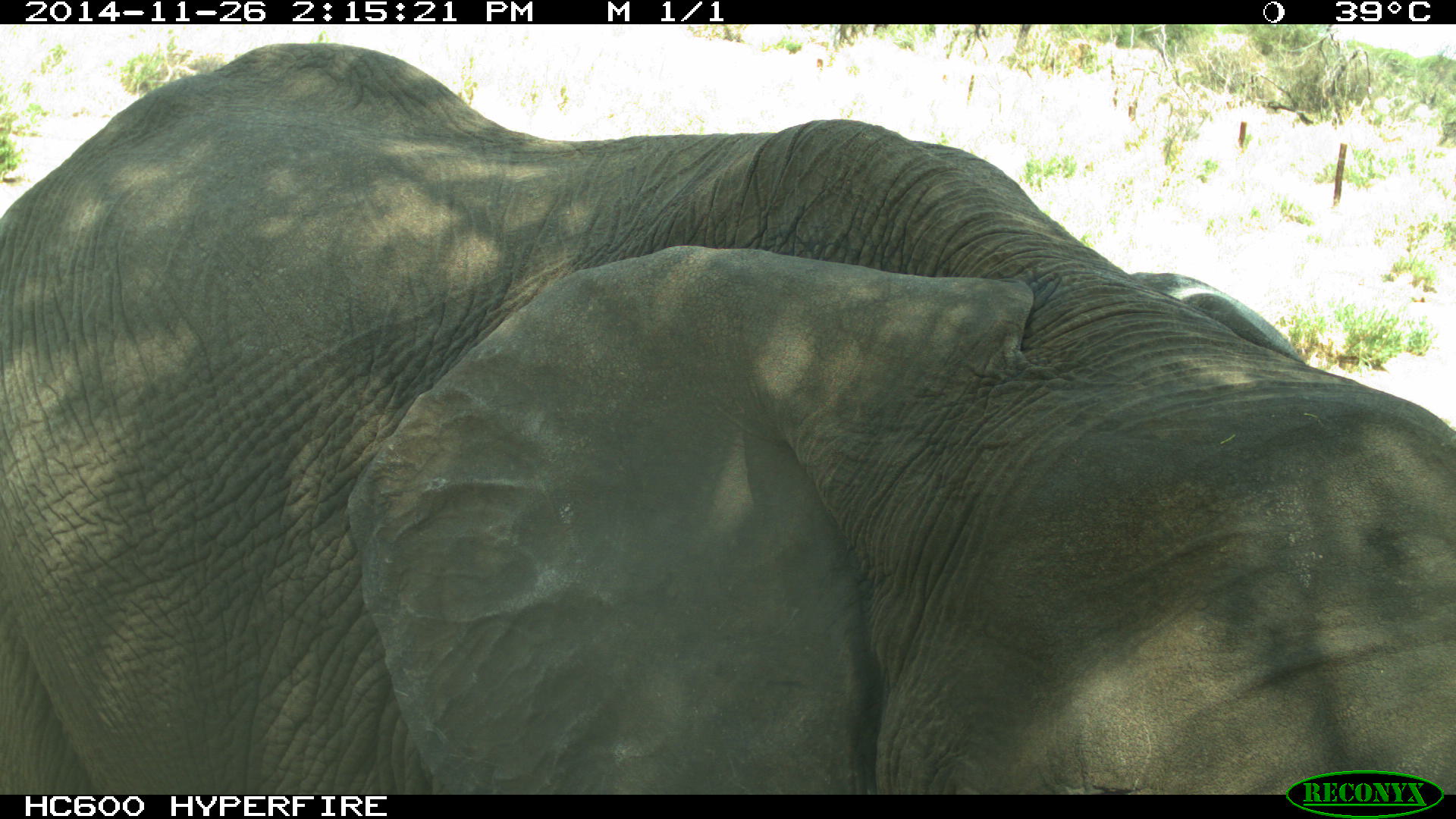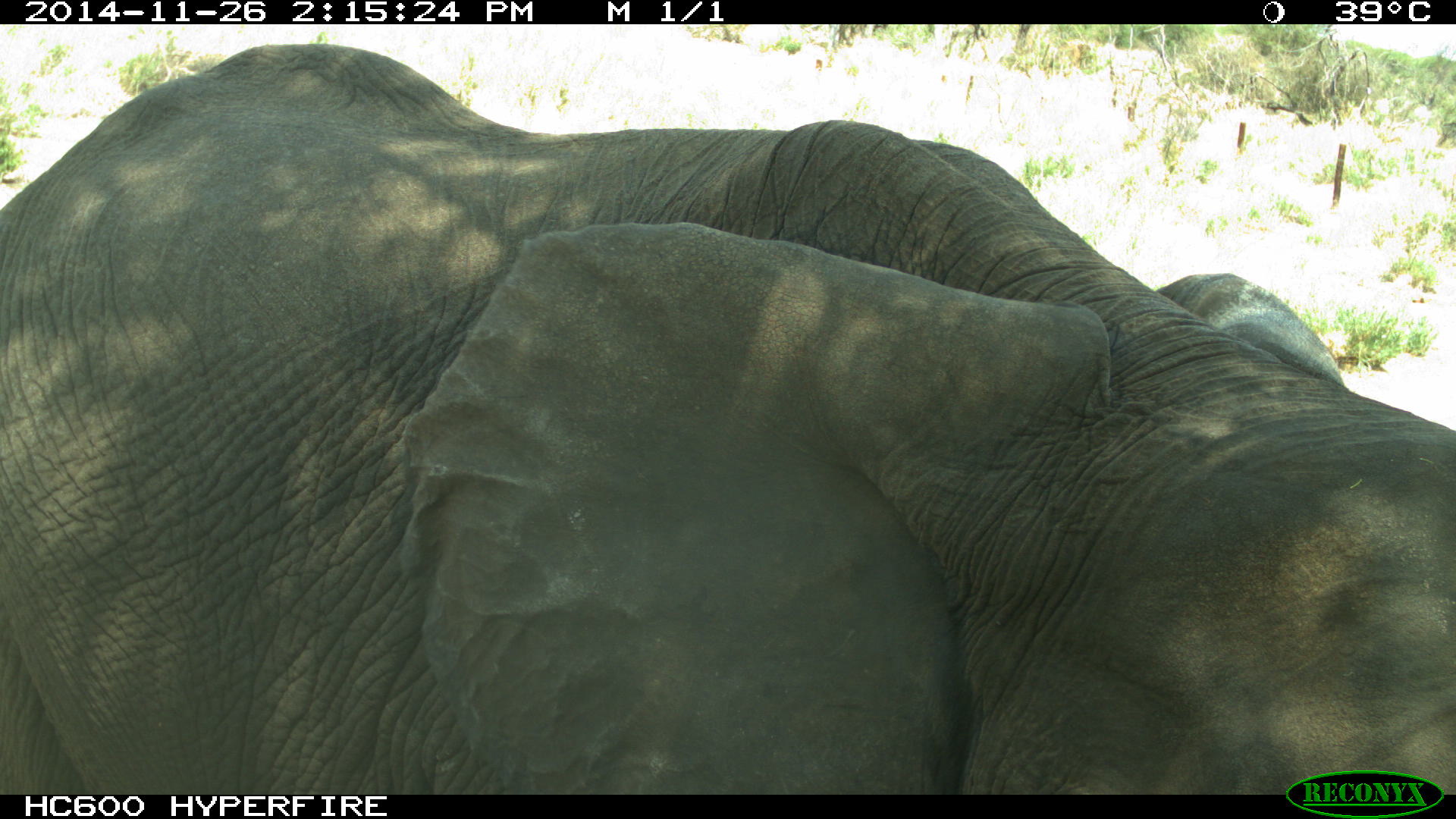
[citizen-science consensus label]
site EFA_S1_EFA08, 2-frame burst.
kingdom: Animalia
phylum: Chordata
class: Mammalia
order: Proboscidea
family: Elephantidae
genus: Loxodonta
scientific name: Loxodonta africana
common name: african bush elephant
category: elephant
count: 1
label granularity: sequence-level